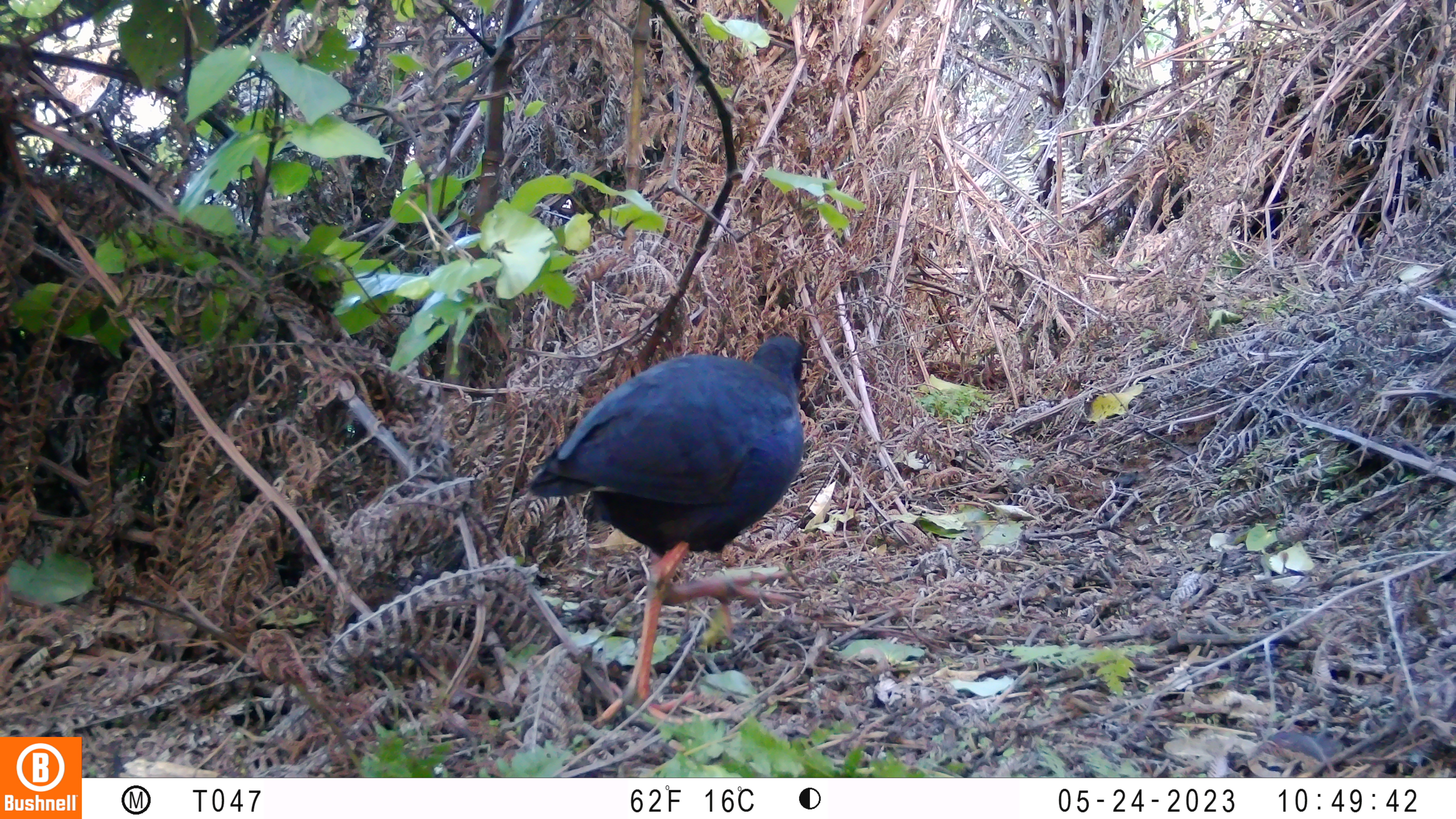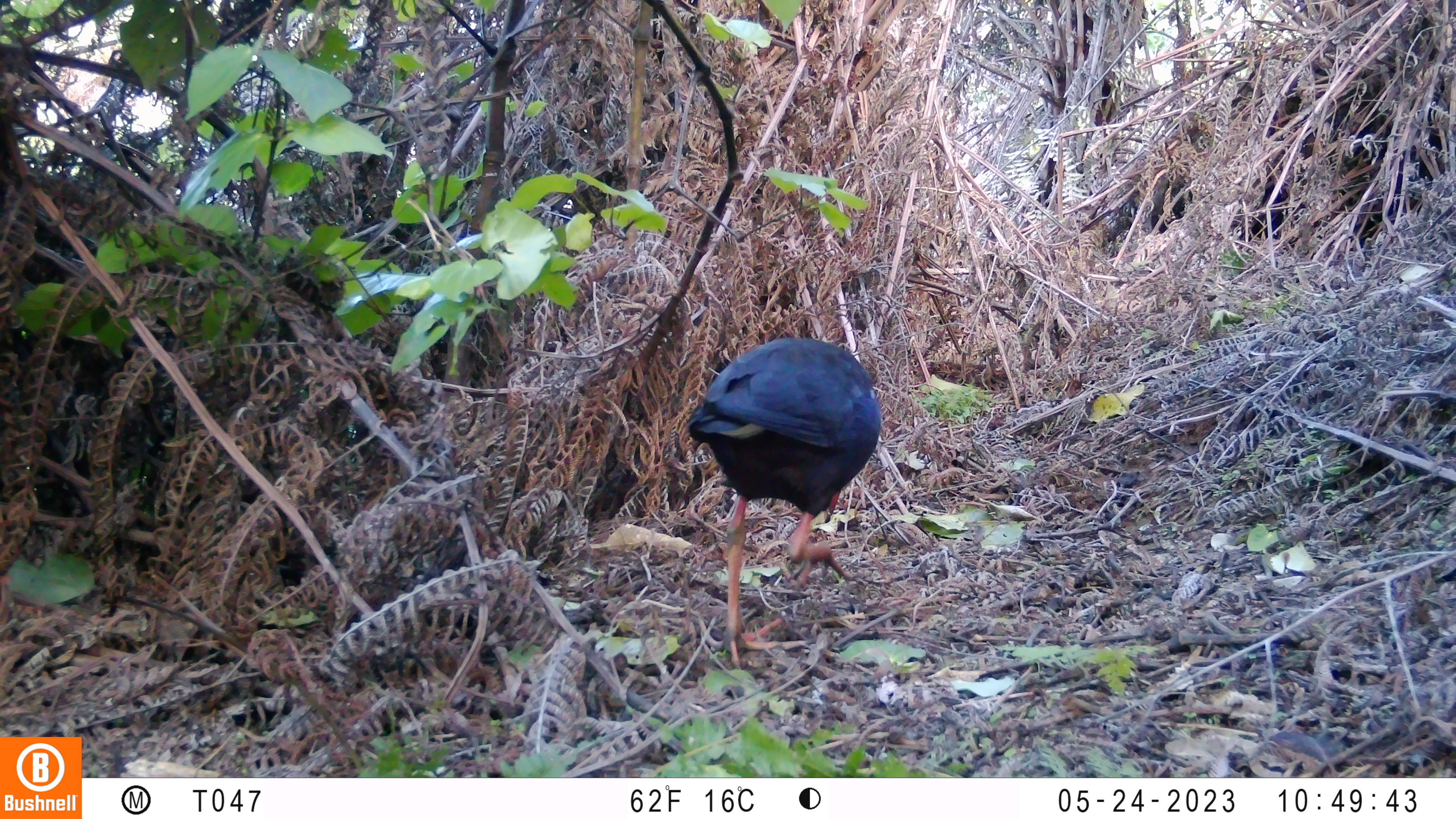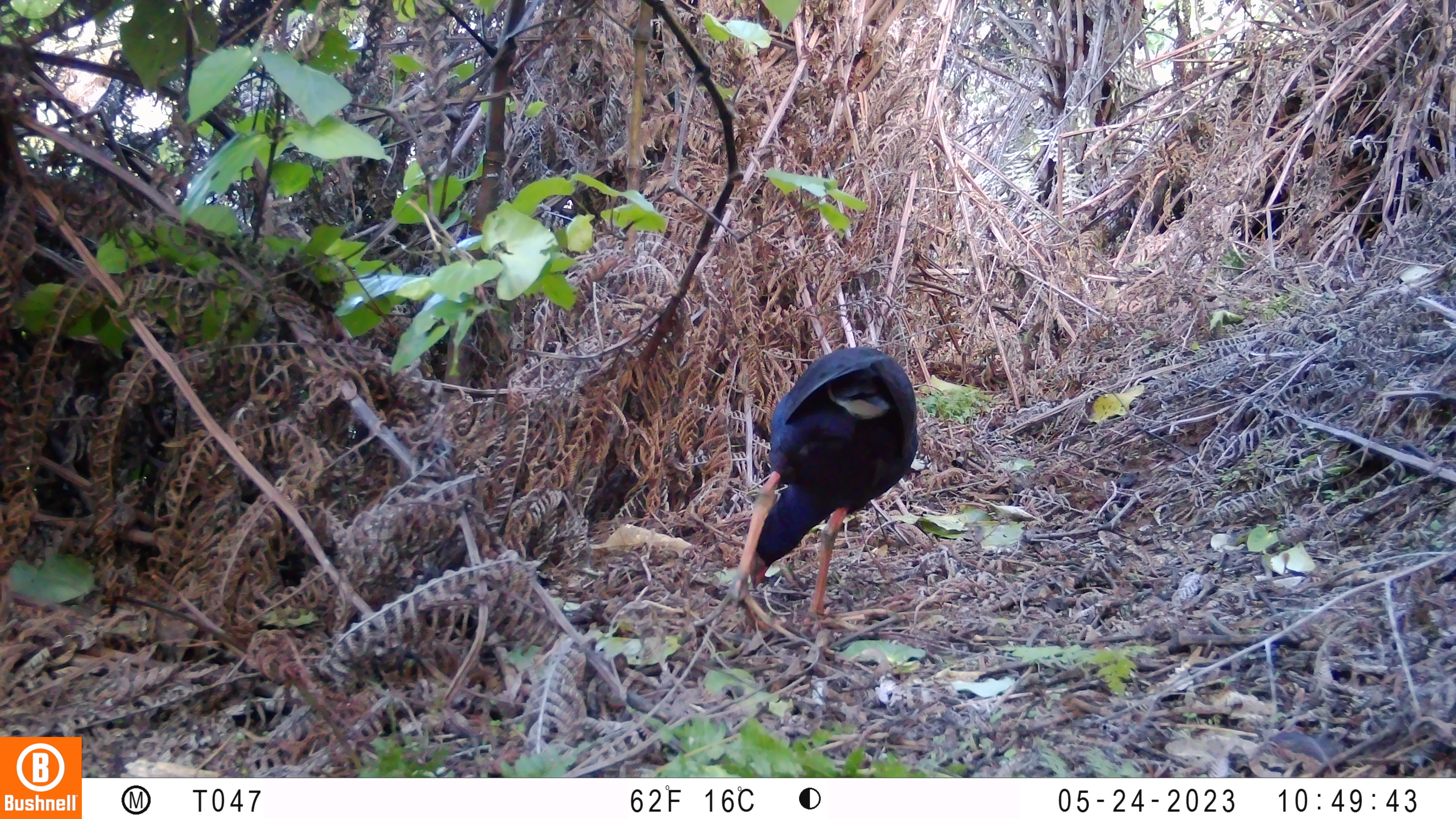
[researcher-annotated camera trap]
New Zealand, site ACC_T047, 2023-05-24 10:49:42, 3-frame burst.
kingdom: Animalia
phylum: Chordata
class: Aves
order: Gruiformes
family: Rallidae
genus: Porphyrio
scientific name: Porphyrio melanotus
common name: australasian swamphen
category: pukeko